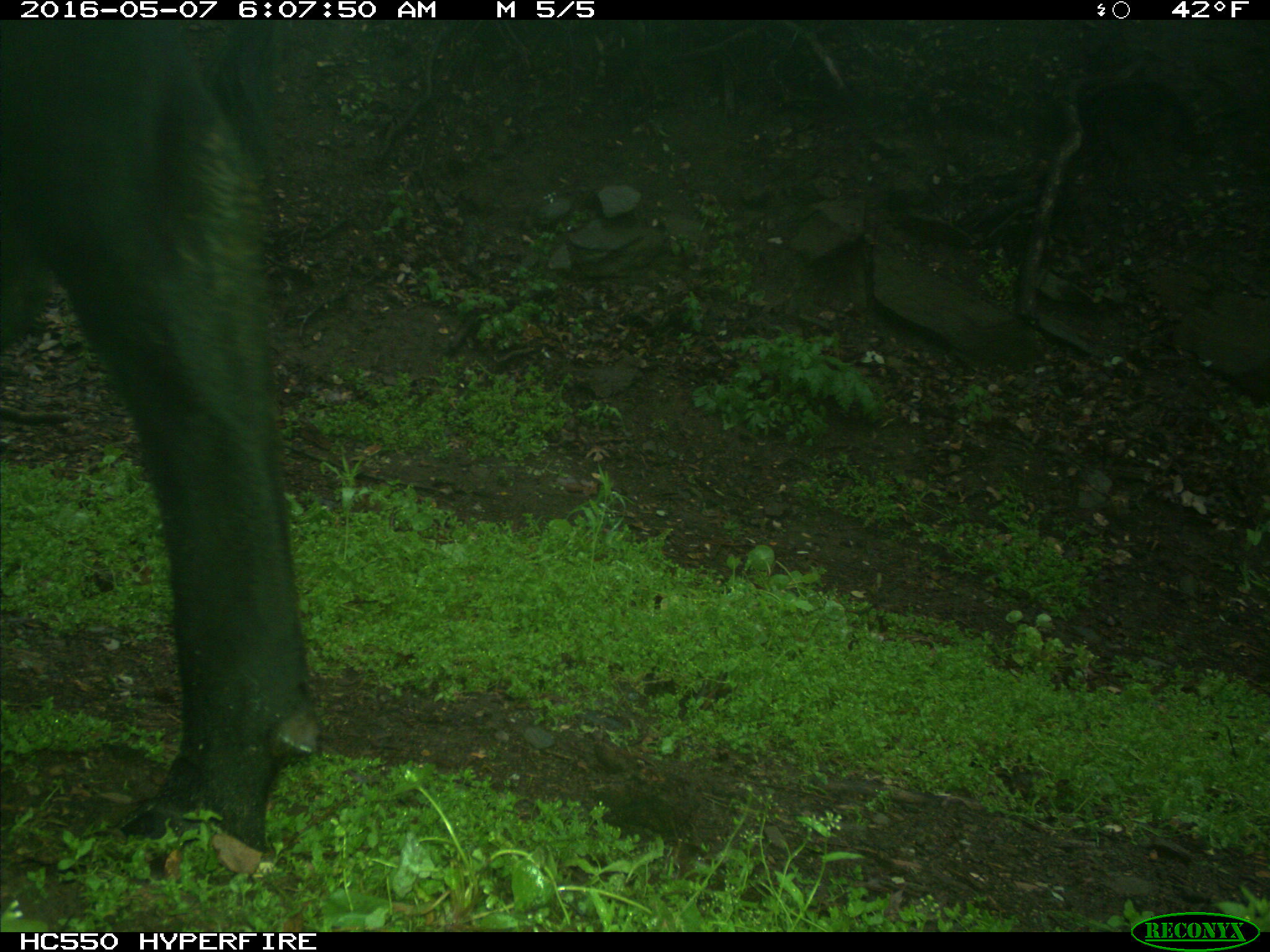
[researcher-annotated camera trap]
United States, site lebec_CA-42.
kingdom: Animalia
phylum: Chordata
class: Mammalia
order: Artiodactyla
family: Bovidae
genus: Bos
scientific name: Bos taurus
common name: domestic cow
Bos taurus (domestic cow).